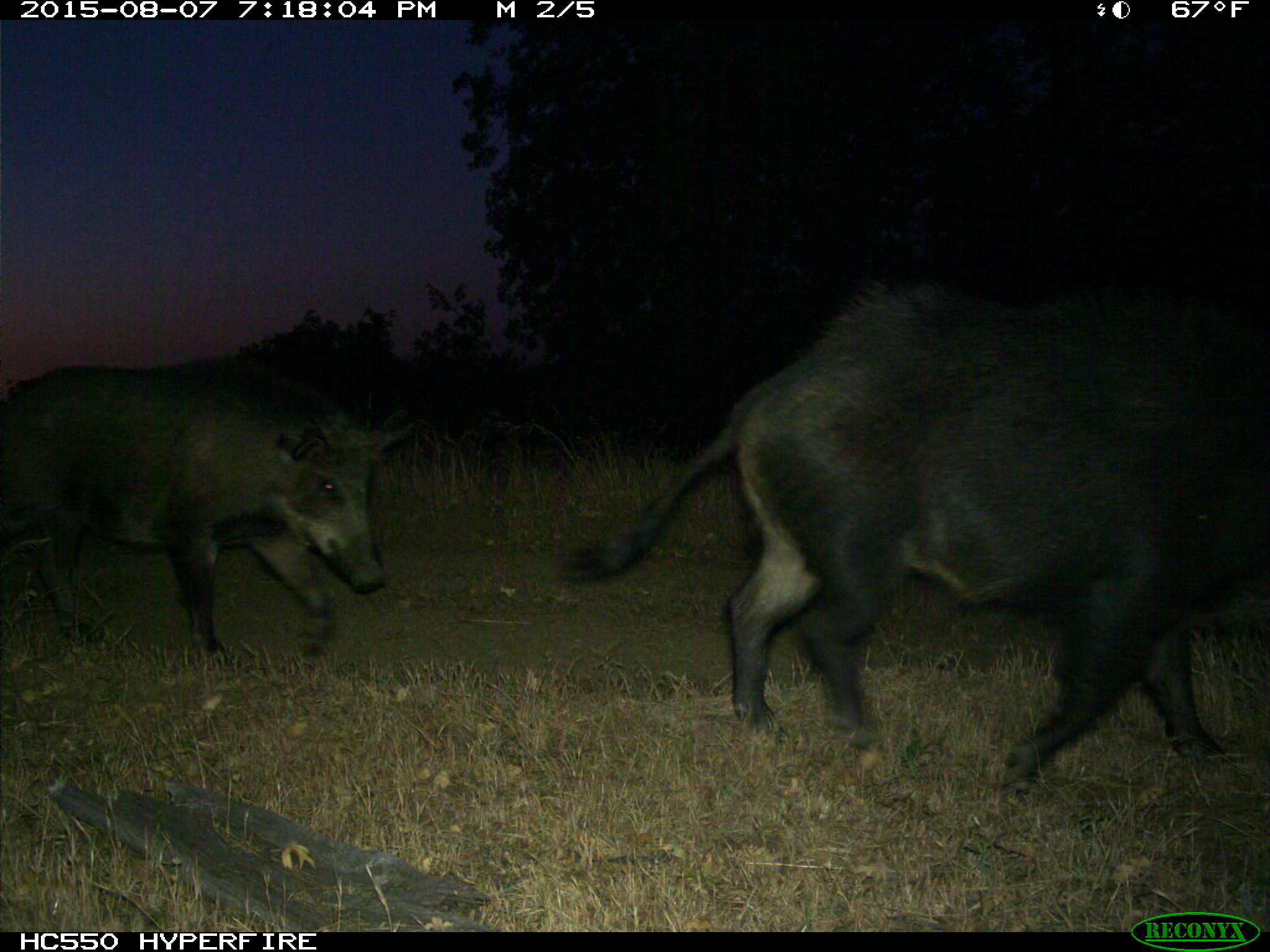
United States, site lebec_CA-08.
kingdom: Animalia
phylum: Chordata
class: Mammalia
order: Artiodactyla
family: Suidae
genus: Sus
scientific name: Sus scrofa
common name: wild boar